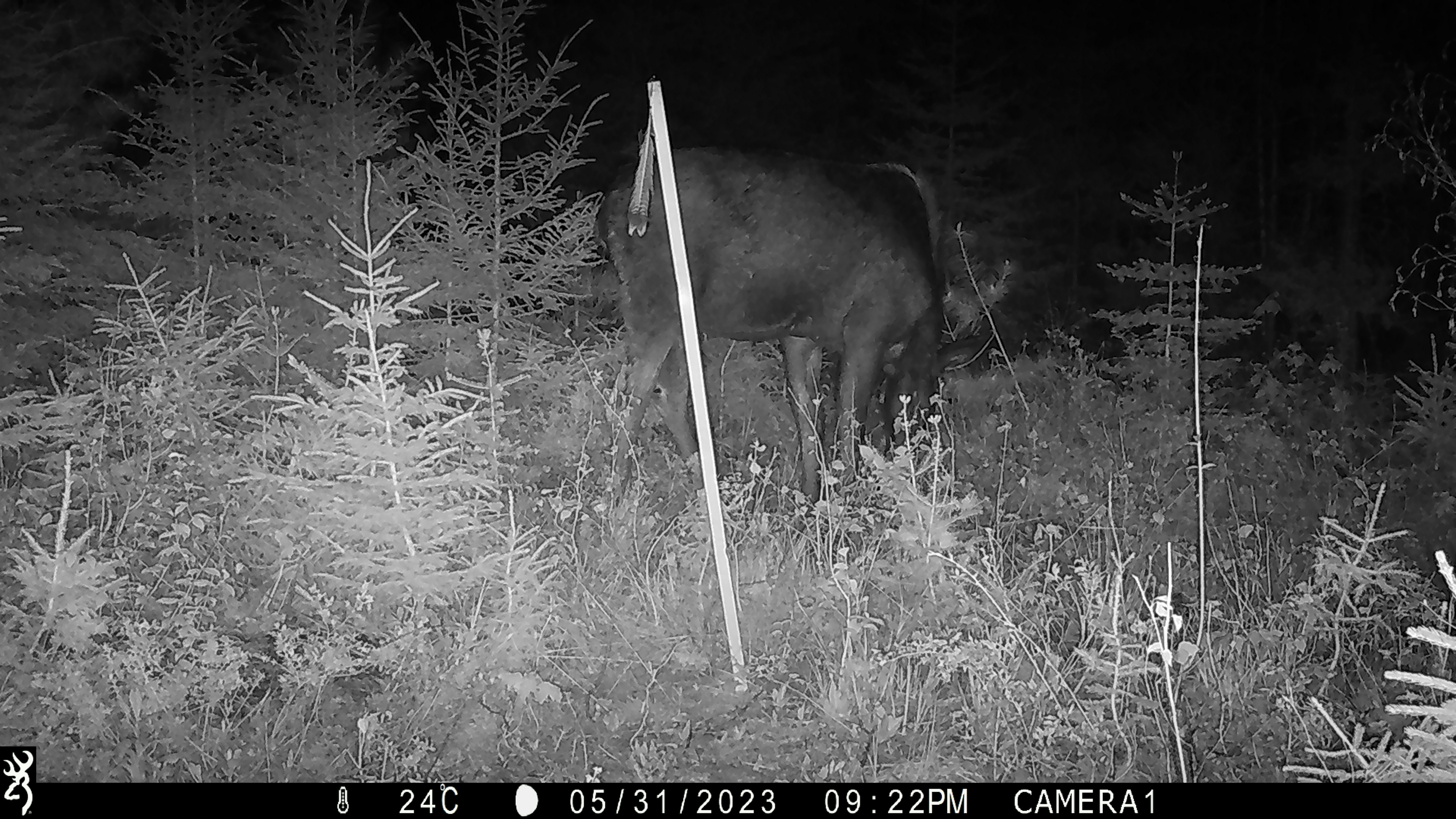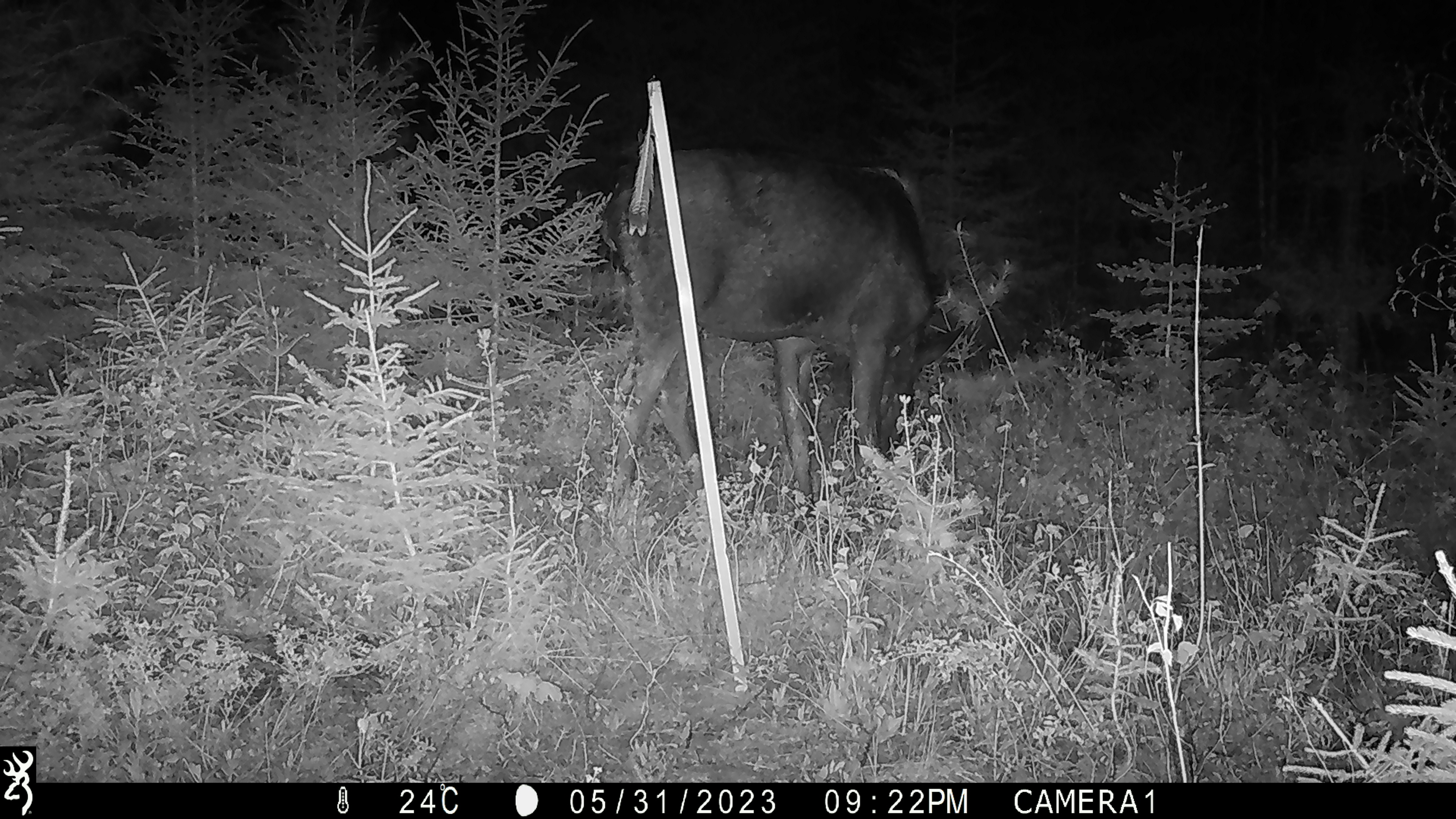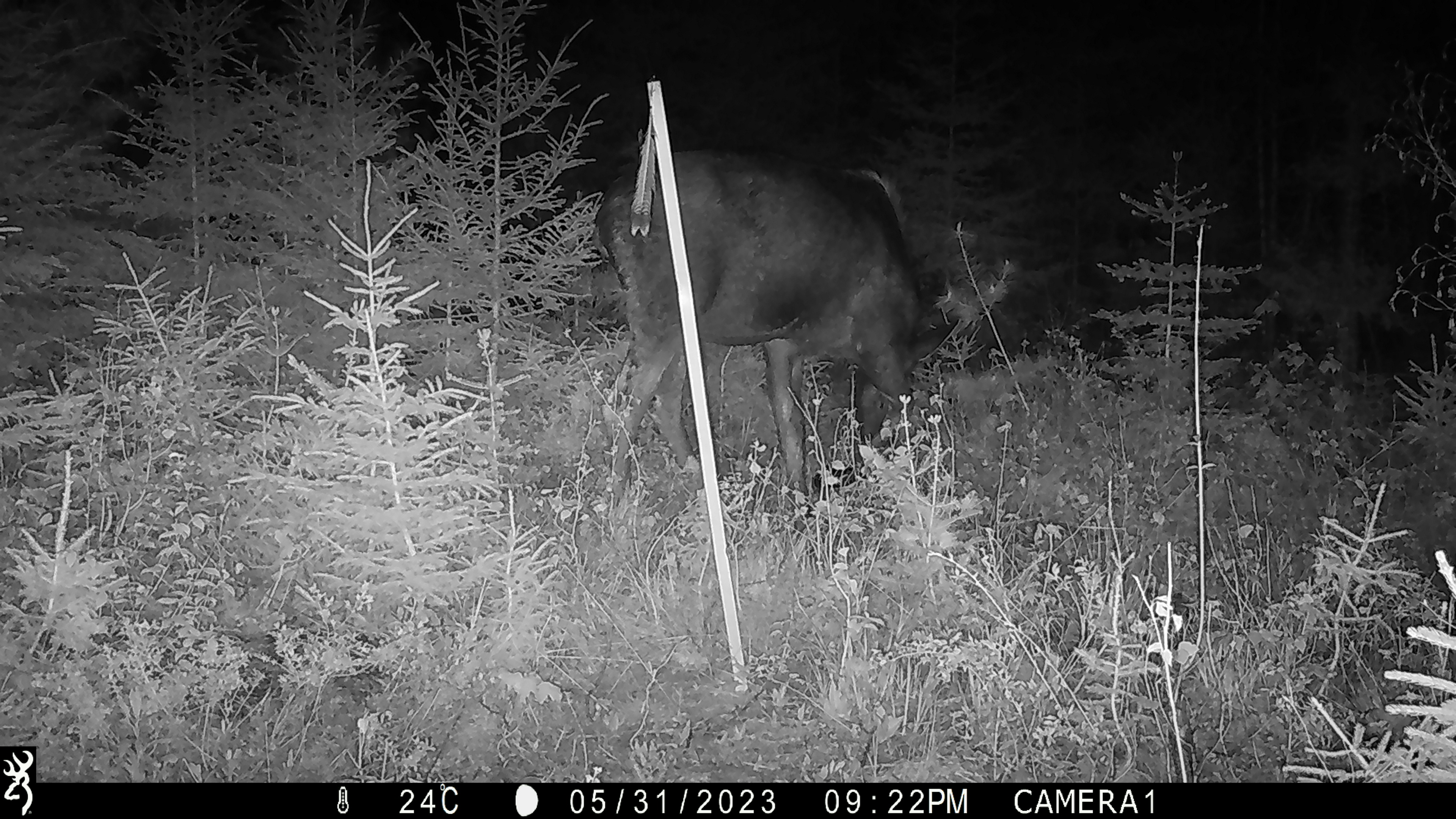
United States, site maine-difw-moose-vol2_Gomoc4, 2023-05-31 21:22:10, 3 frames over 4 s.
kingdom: Animalia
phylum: Chordata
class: Mammalia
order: Artiodactyla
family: Cervidae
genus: Alces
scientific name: Alces alces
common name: moose